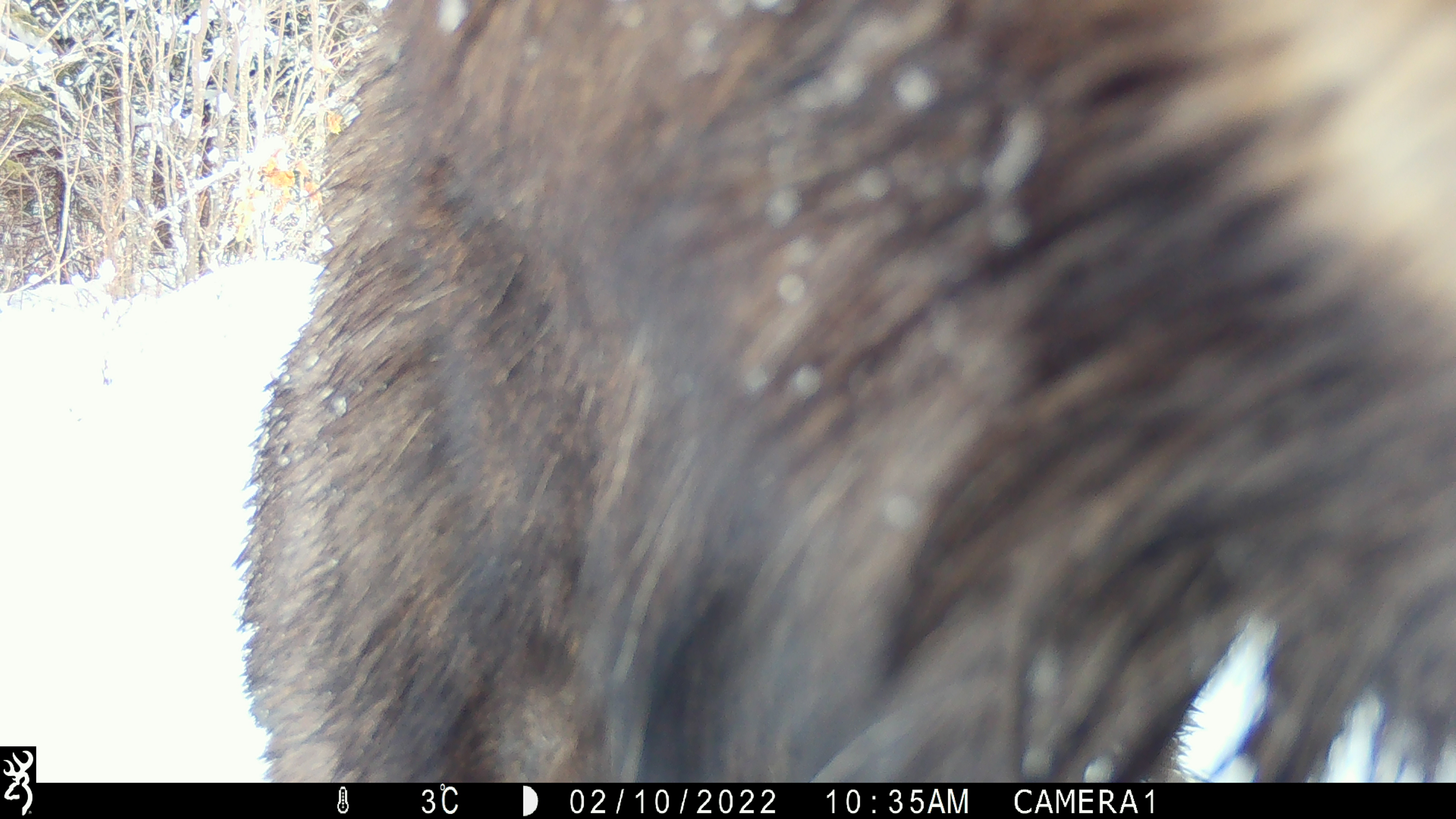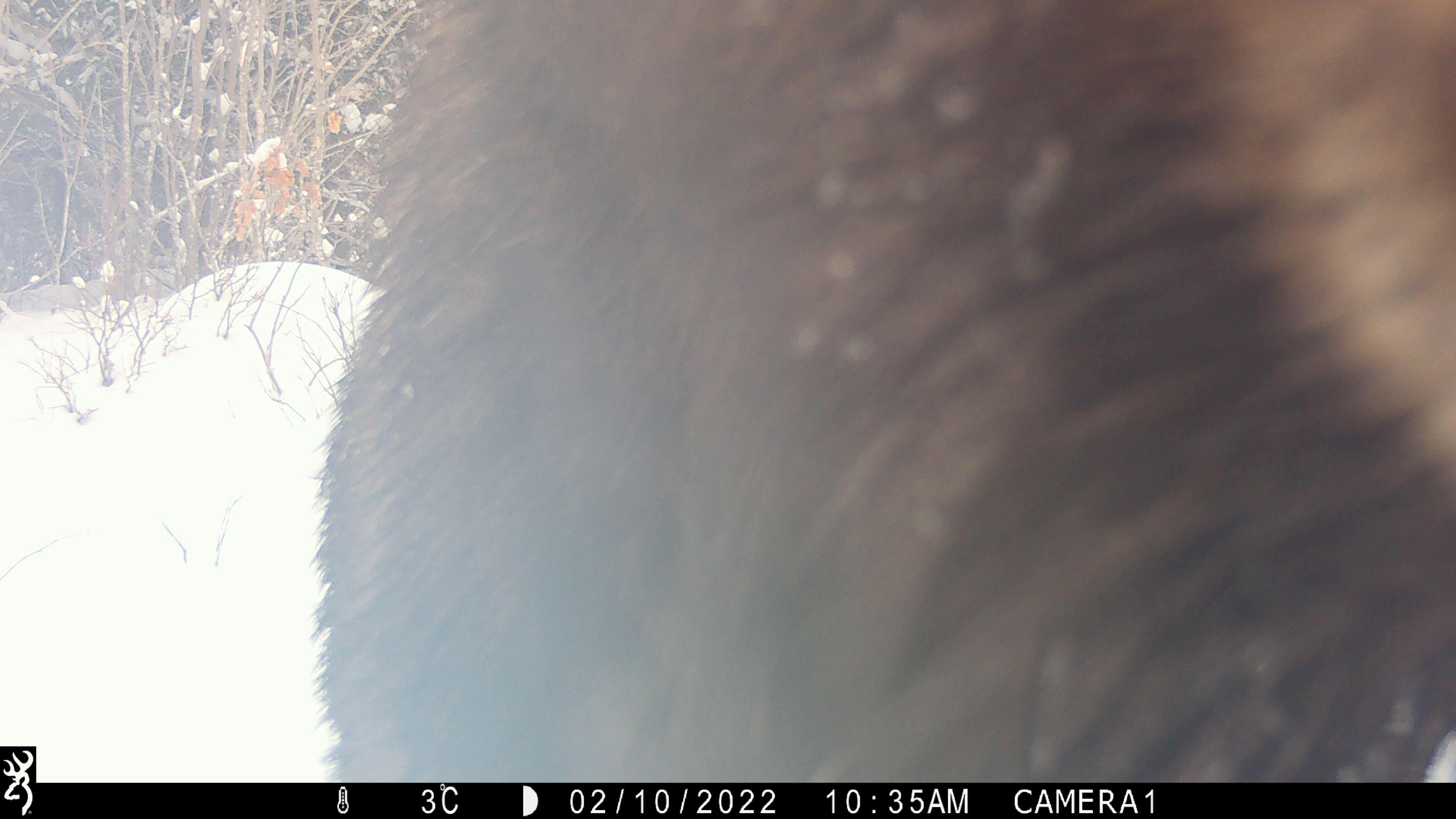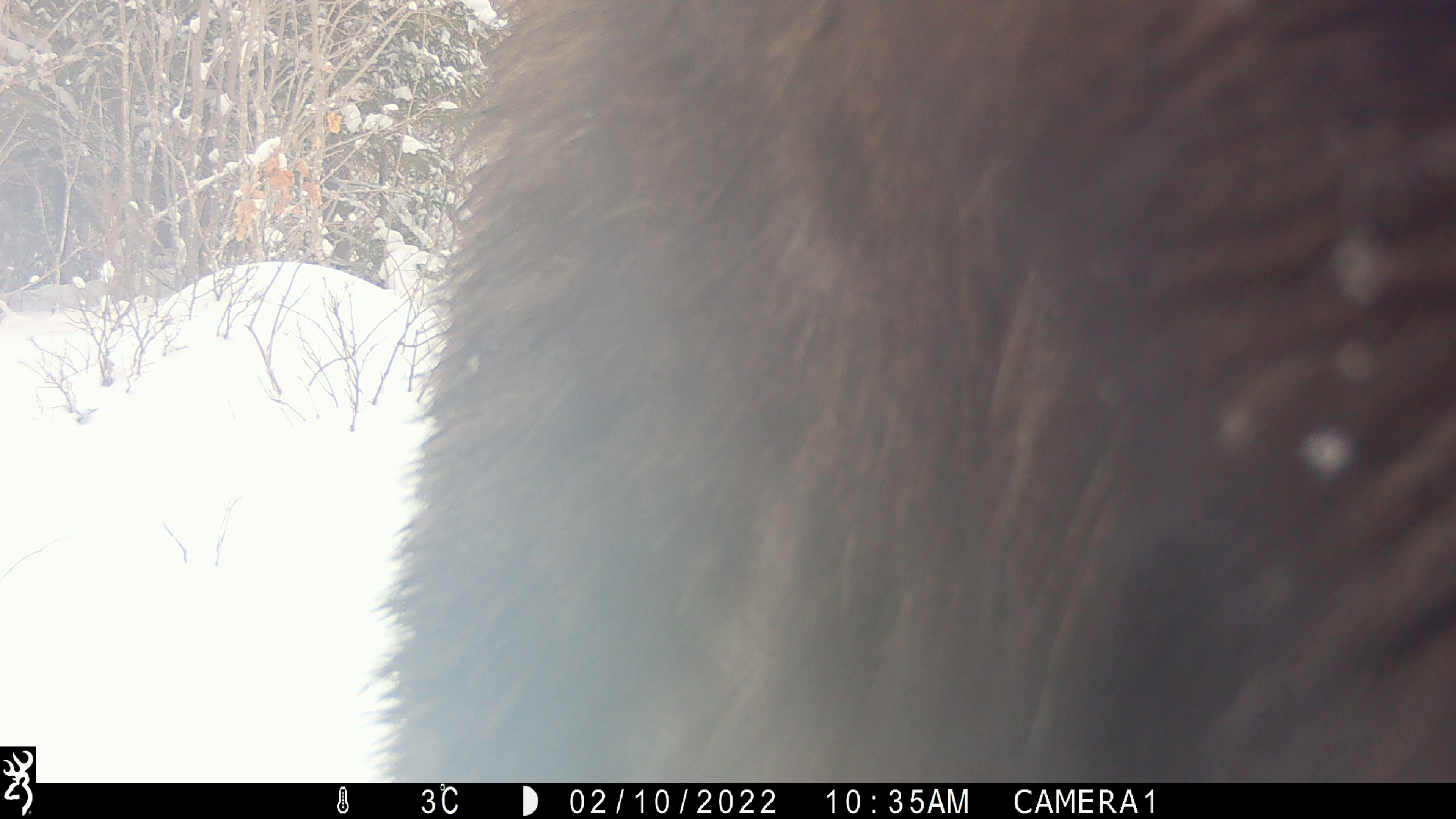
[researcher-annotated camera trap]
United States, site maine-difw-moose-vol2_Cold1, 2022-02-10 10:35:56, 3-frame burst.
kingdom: Animalia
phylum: Chordata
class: Mammalia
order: Artiodactyla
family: Cervidae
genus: Alces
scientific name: Alces alces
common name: moose